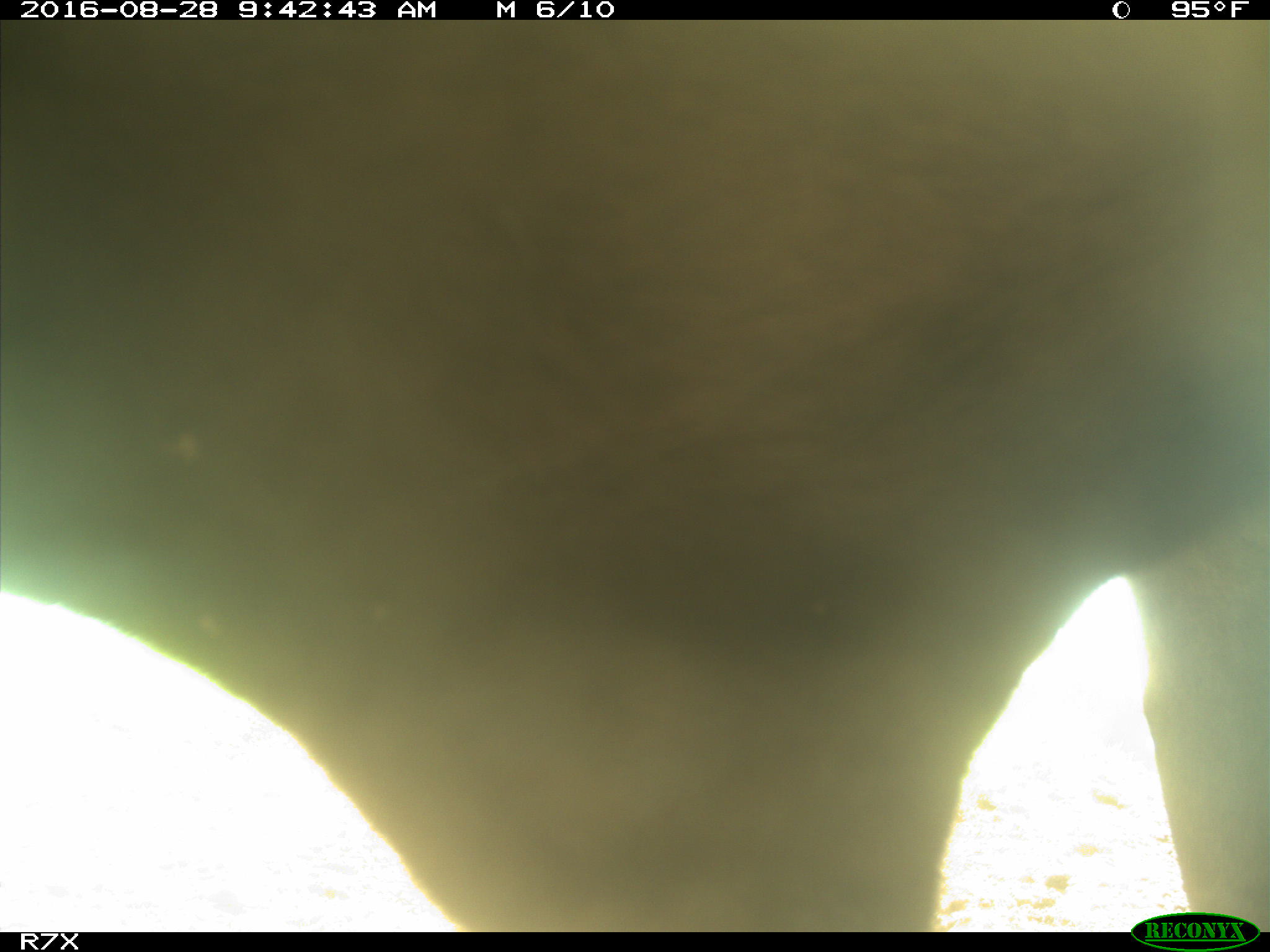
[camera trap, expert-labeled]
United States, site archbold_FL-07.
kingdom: Animalia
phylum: Chordata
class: Mammalia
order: Artiodactyla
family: Bovidae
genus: Bos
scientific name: Bos taurus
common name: domestic cow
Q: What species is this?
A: Bos taurus (domestic cow).